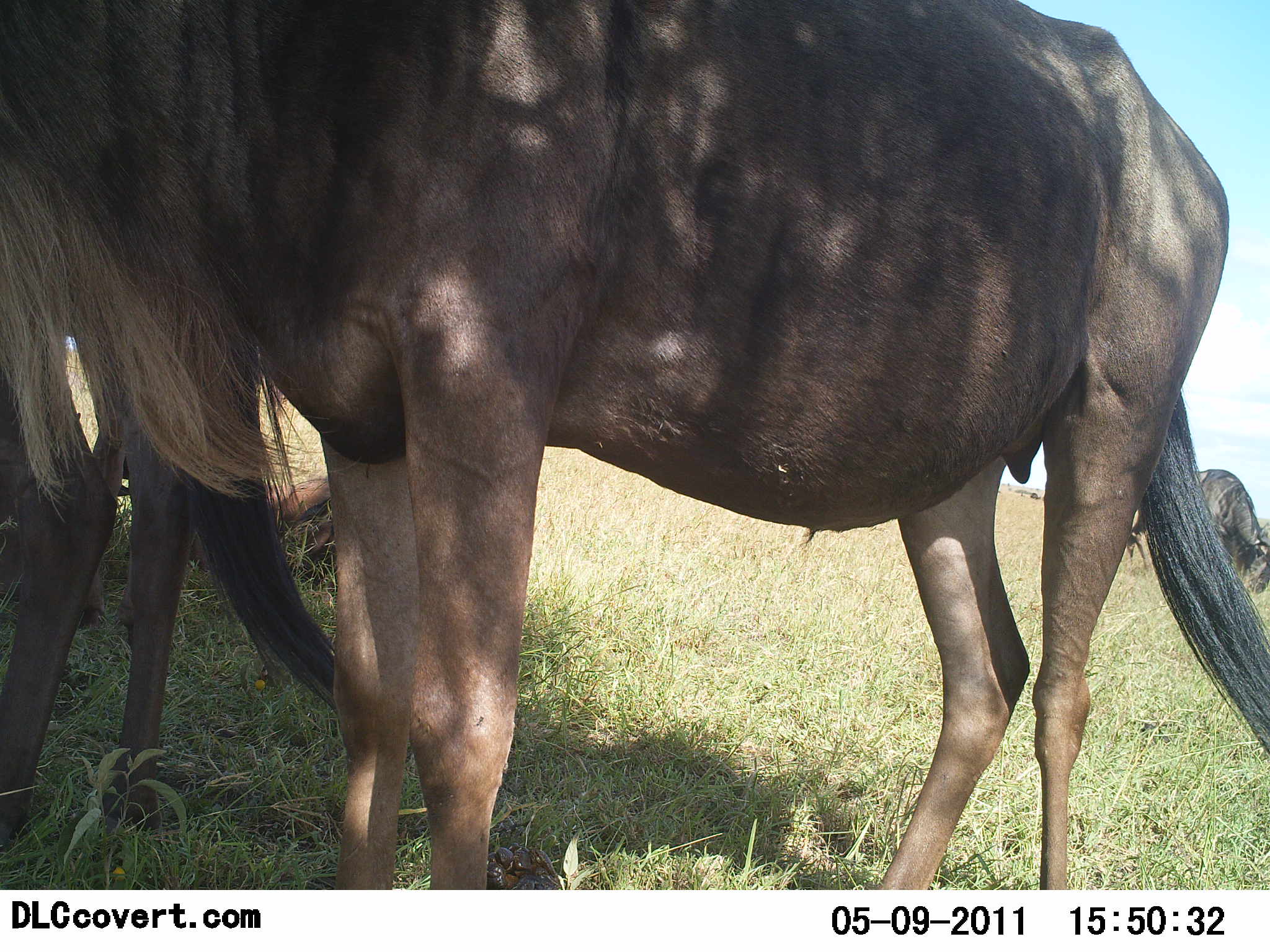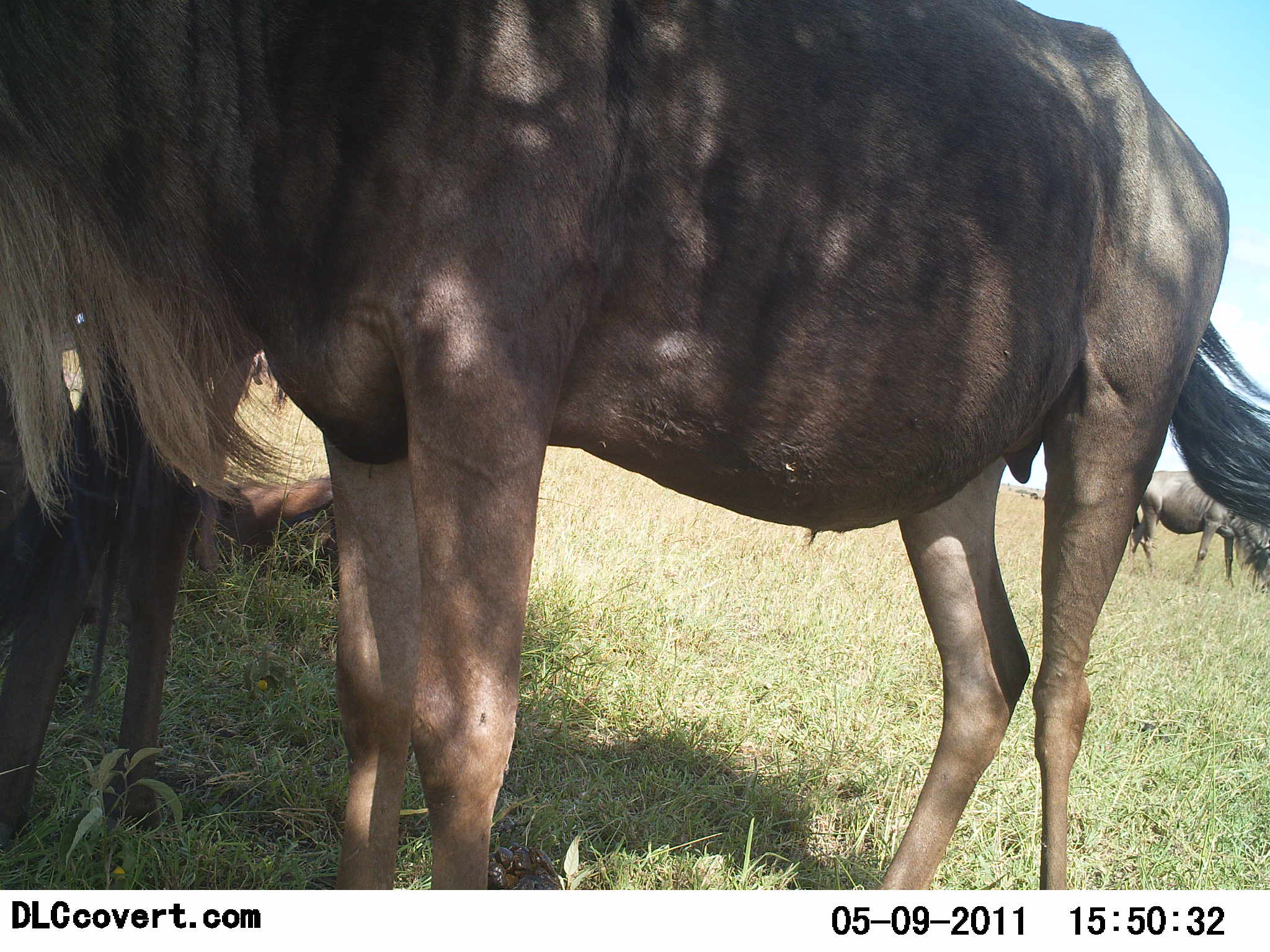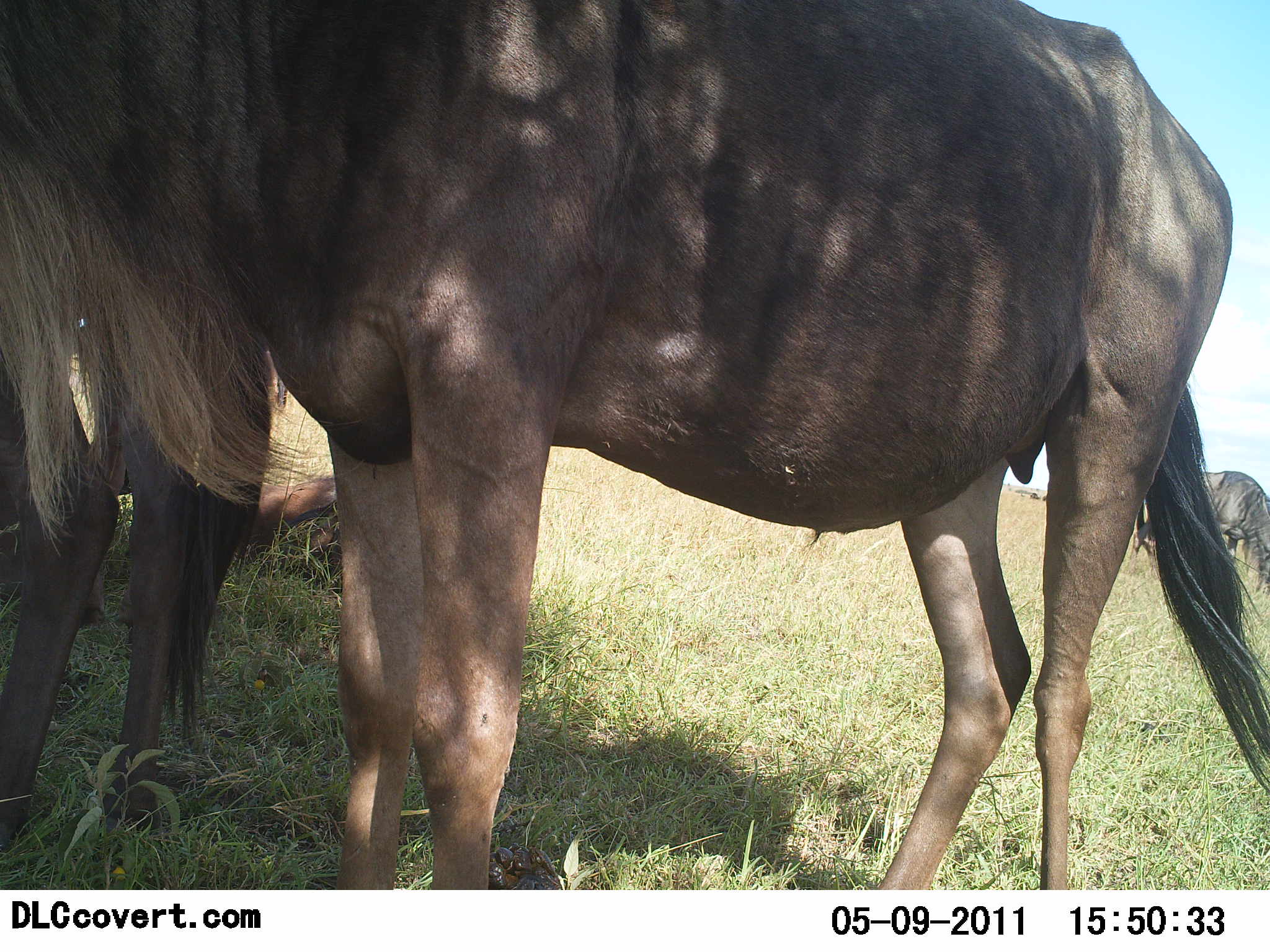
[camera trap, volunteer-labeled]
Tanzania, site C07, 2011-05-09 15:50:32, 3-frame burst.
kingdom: Animalia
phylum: Chordata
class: Mammalia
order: Artiodactyla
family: Bovidae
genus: Connochaetes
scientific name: Connochaetes taurinus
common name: blue wildebeest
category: wildebeest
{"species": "wildebeest (blue wildebeest) (Connochaetes taurinus)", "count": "4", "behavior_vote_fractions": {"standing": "73%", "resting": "91%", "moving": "0%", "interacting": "0%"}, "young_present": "0%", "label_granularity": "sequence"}